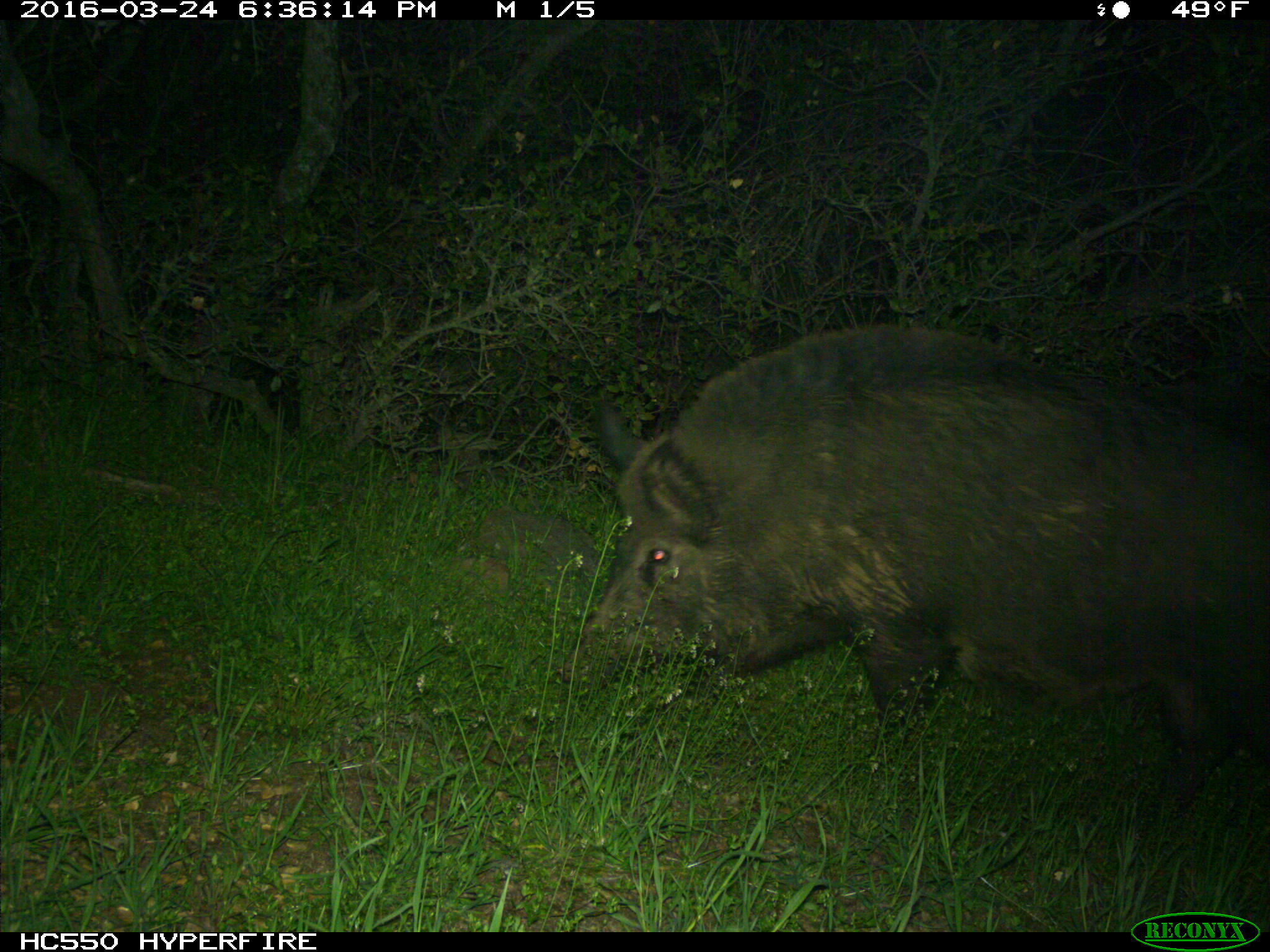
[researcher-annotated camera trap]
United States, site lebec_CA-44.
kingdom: Animalia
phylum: Chordata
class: Mammalia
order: Artiodactyla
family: Suidae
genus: Sus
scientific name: Sus scrofa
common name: wild boar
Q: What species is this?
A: Sus scrofa (wild boar).